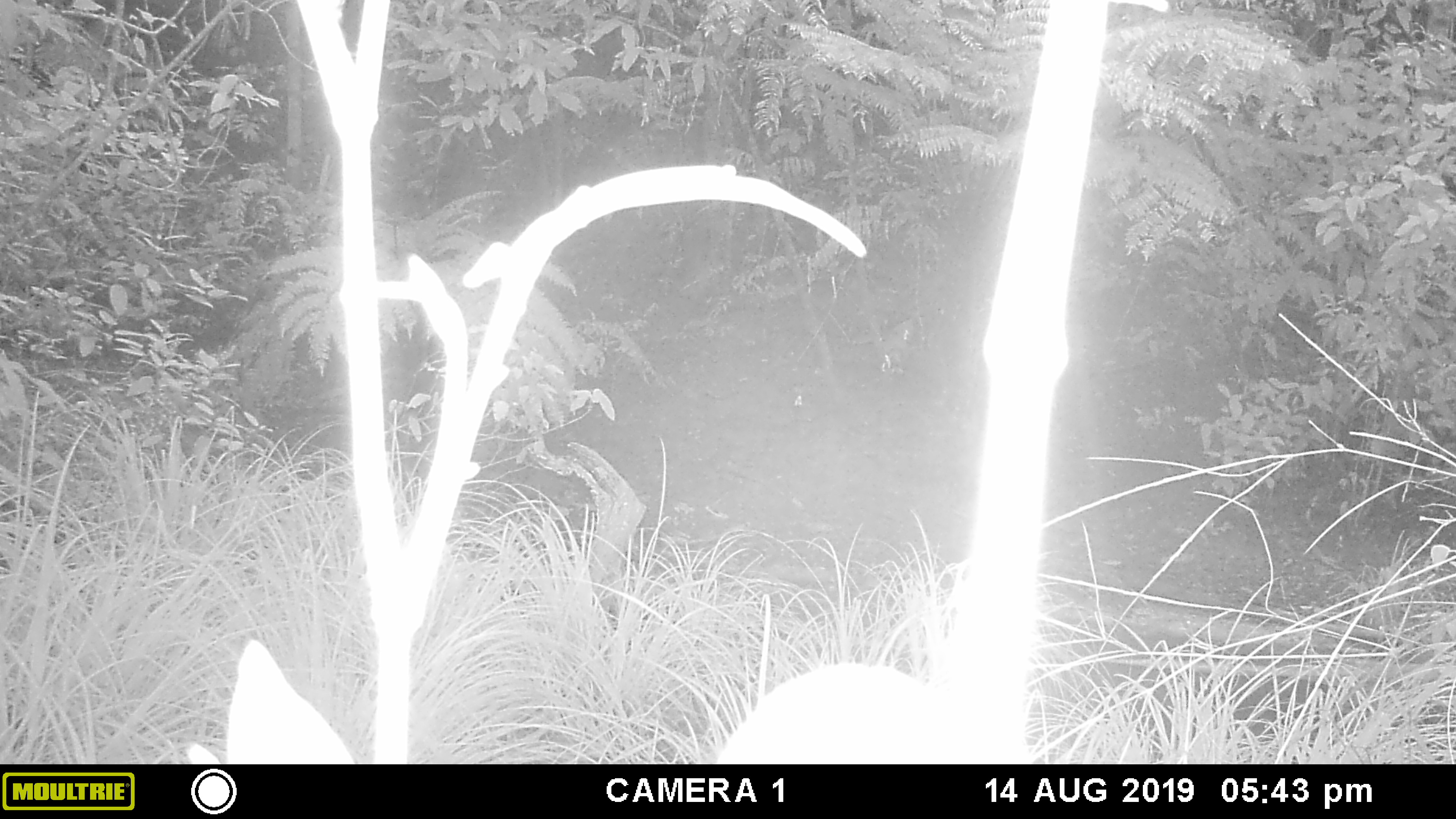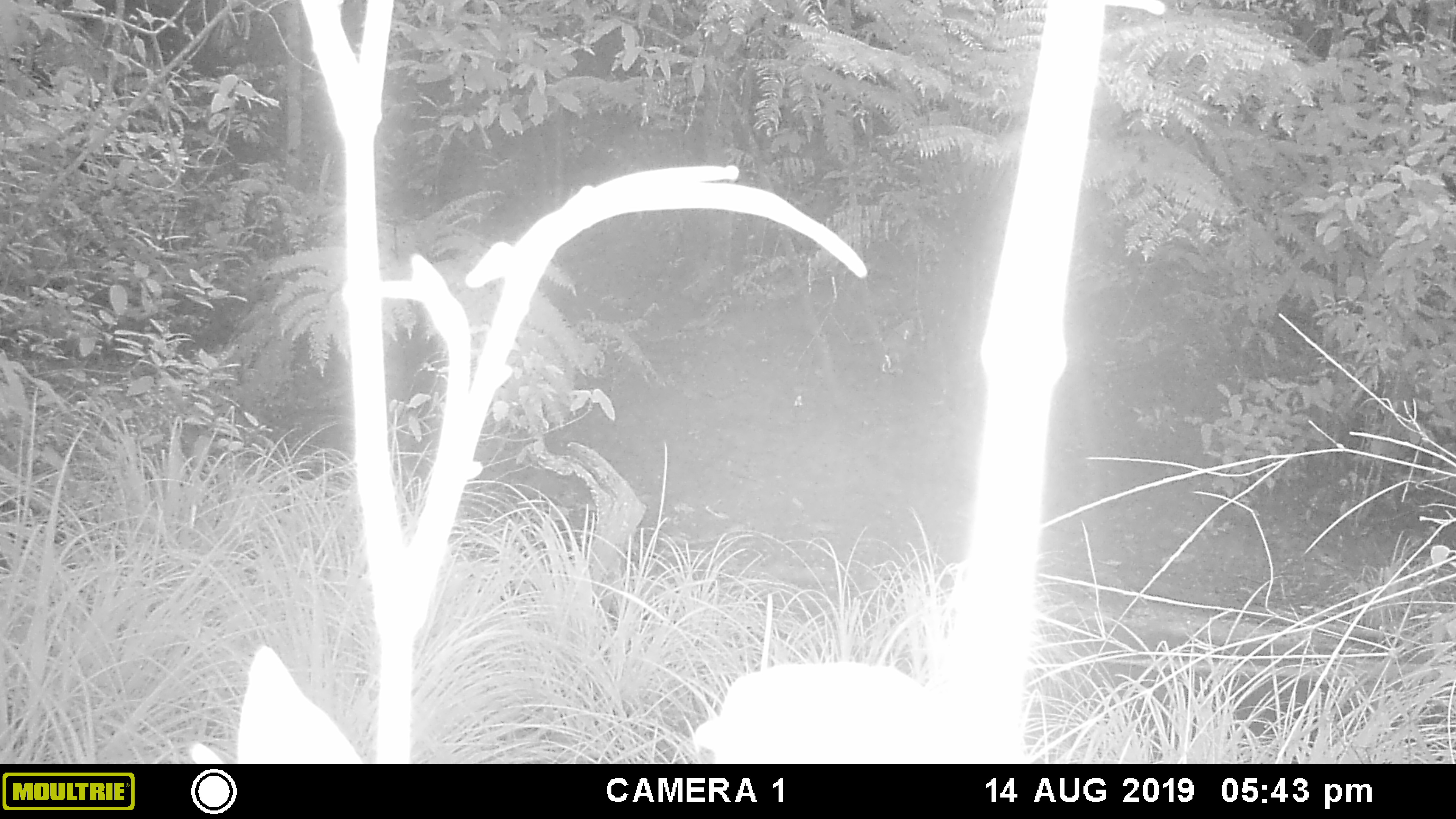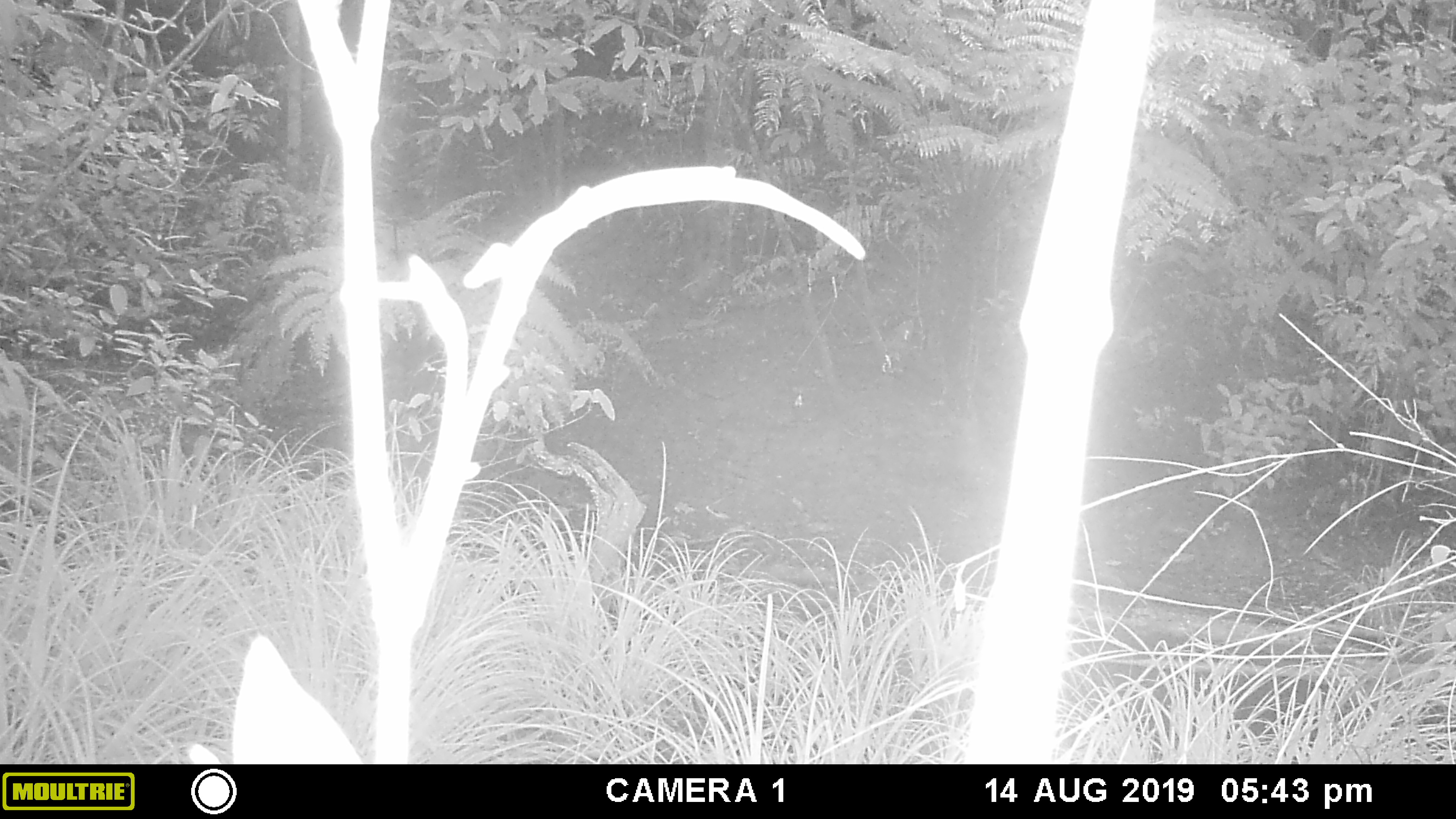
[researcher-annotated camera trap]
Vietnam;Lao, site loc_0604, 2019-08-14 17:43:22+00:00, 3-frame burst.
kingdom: Animalia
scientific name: Animalia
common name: animal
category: unidentified animal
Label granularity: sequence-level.